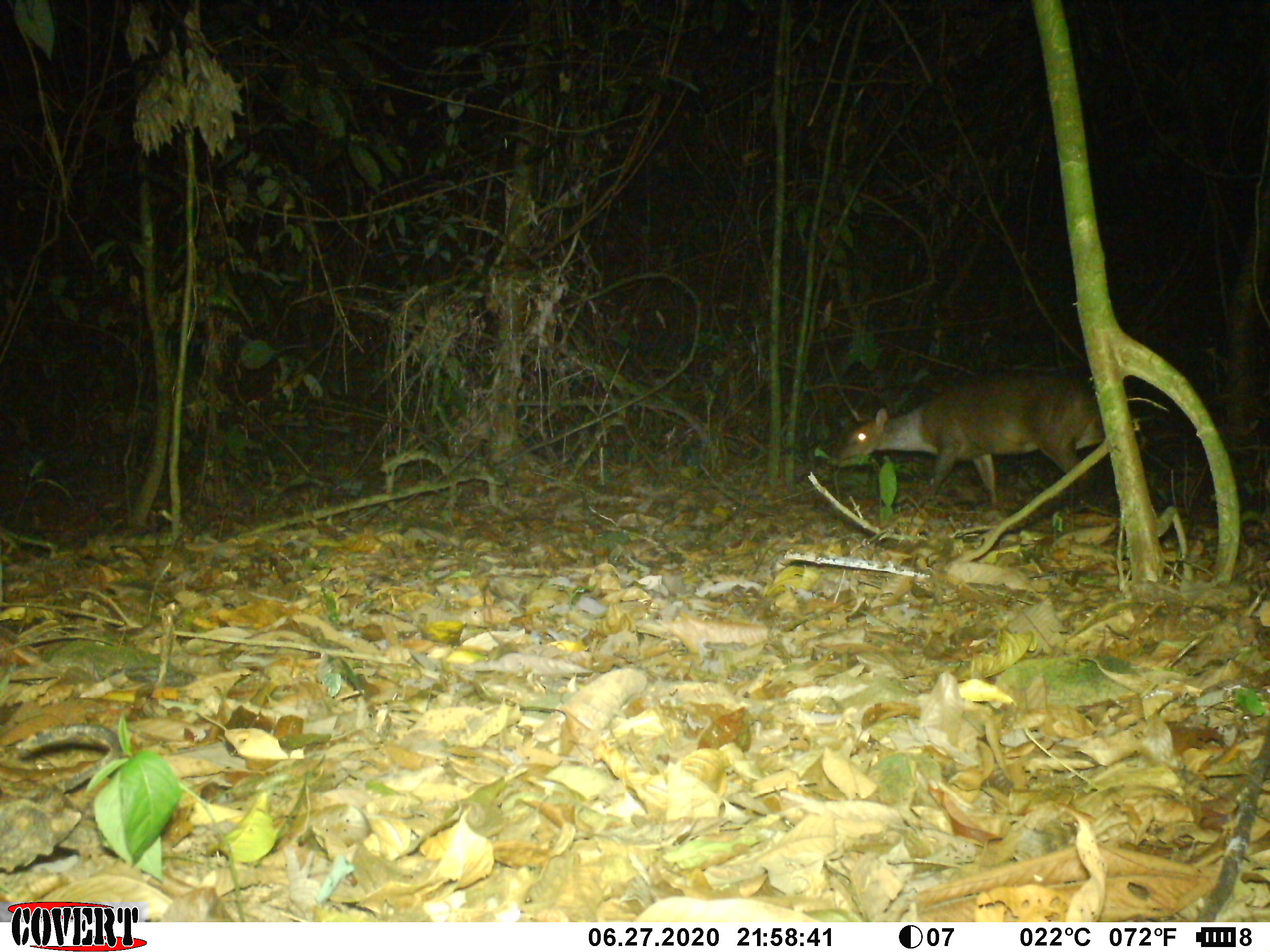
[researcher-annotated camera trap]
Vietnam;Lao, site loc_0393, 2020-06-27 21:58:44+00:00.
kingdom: Animalia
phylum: Chordata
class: Mammalia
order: Artiodactyla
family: Cervidae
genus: Muntiacus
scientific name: Muntiacus vuquangensis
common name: large-antlered muntjac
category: large antlered muntjac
Large antlered muntjac (large-antlered muntjac) (Muntiacus vuquangensis). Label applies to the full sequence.